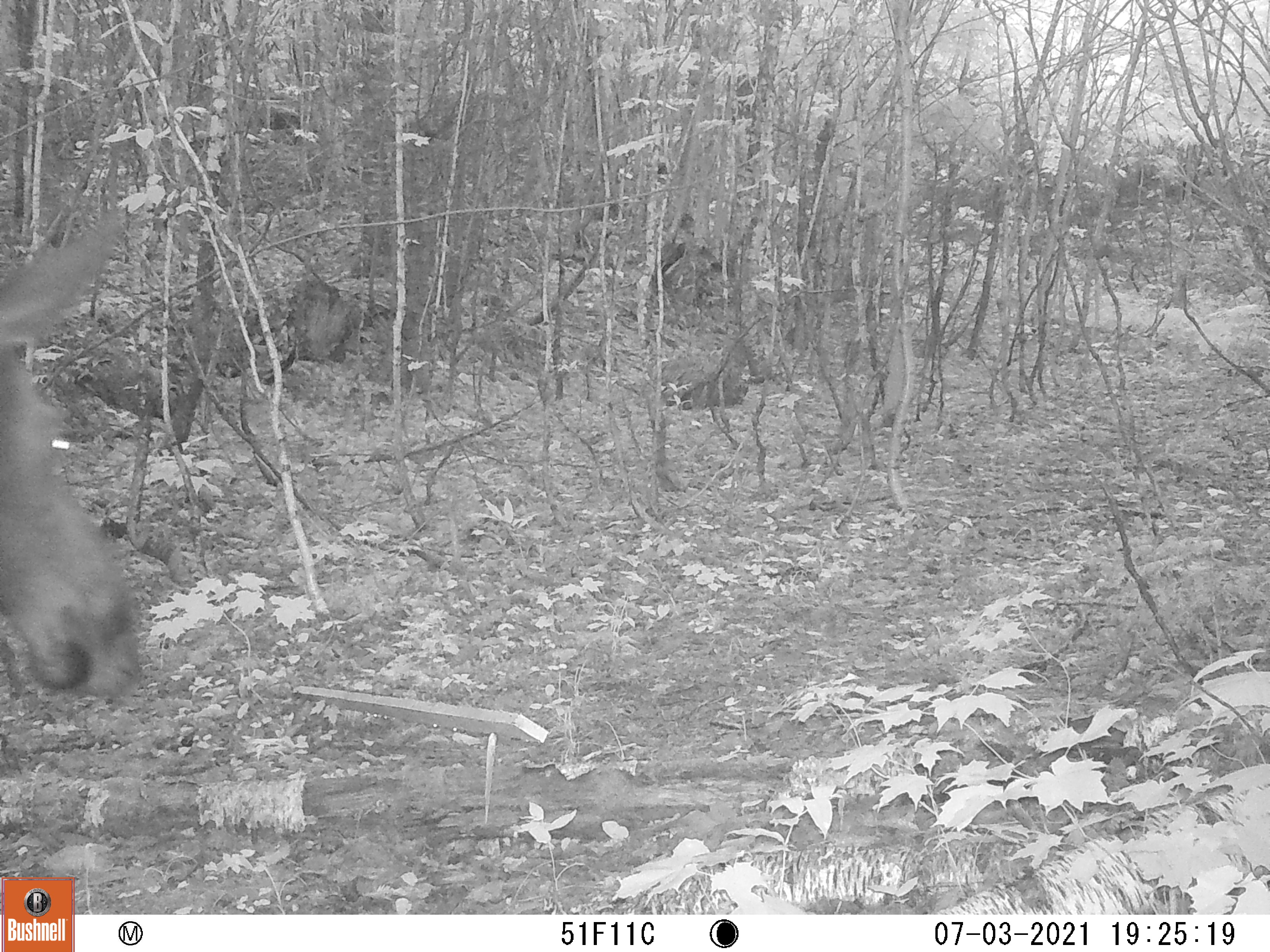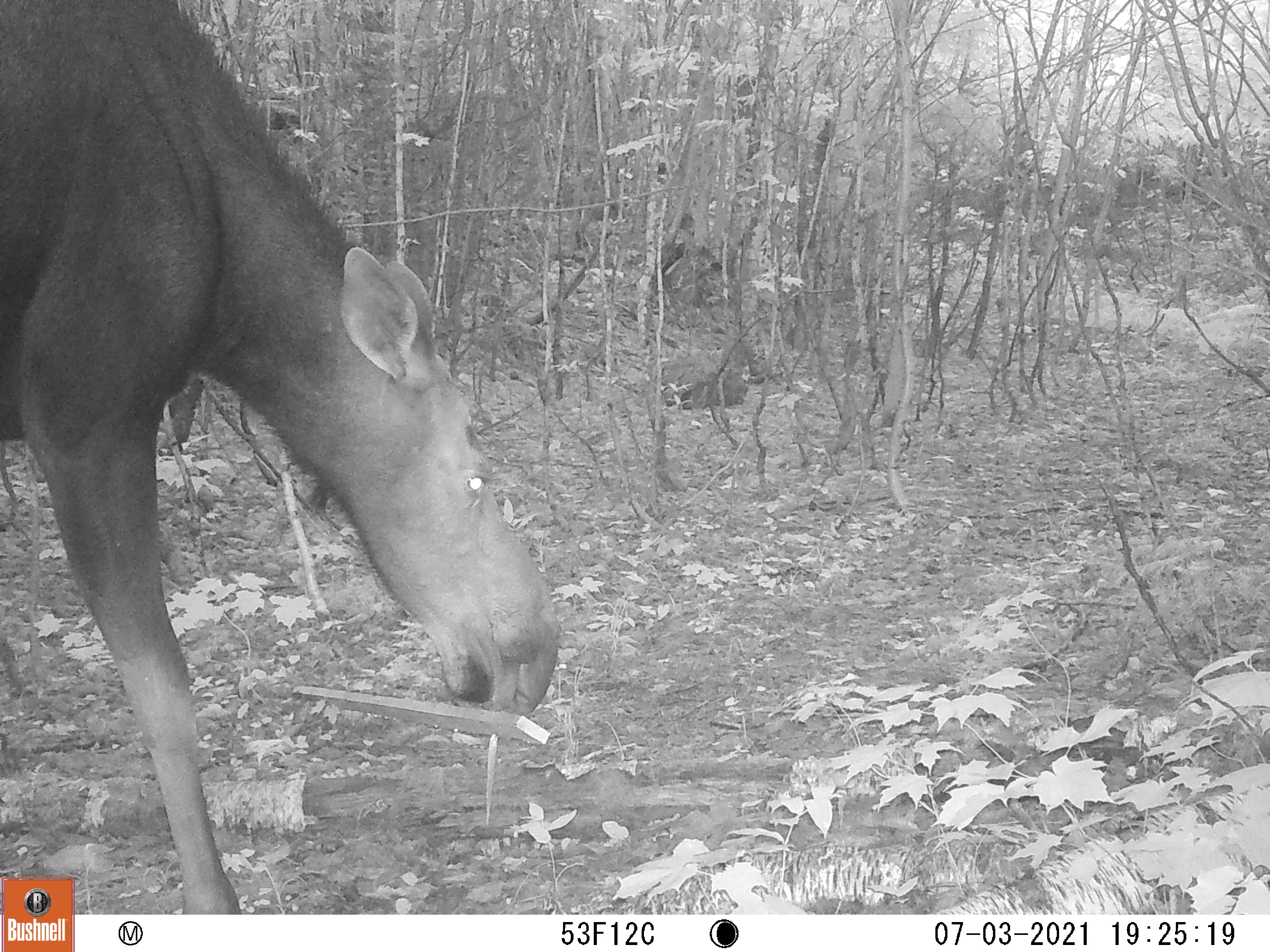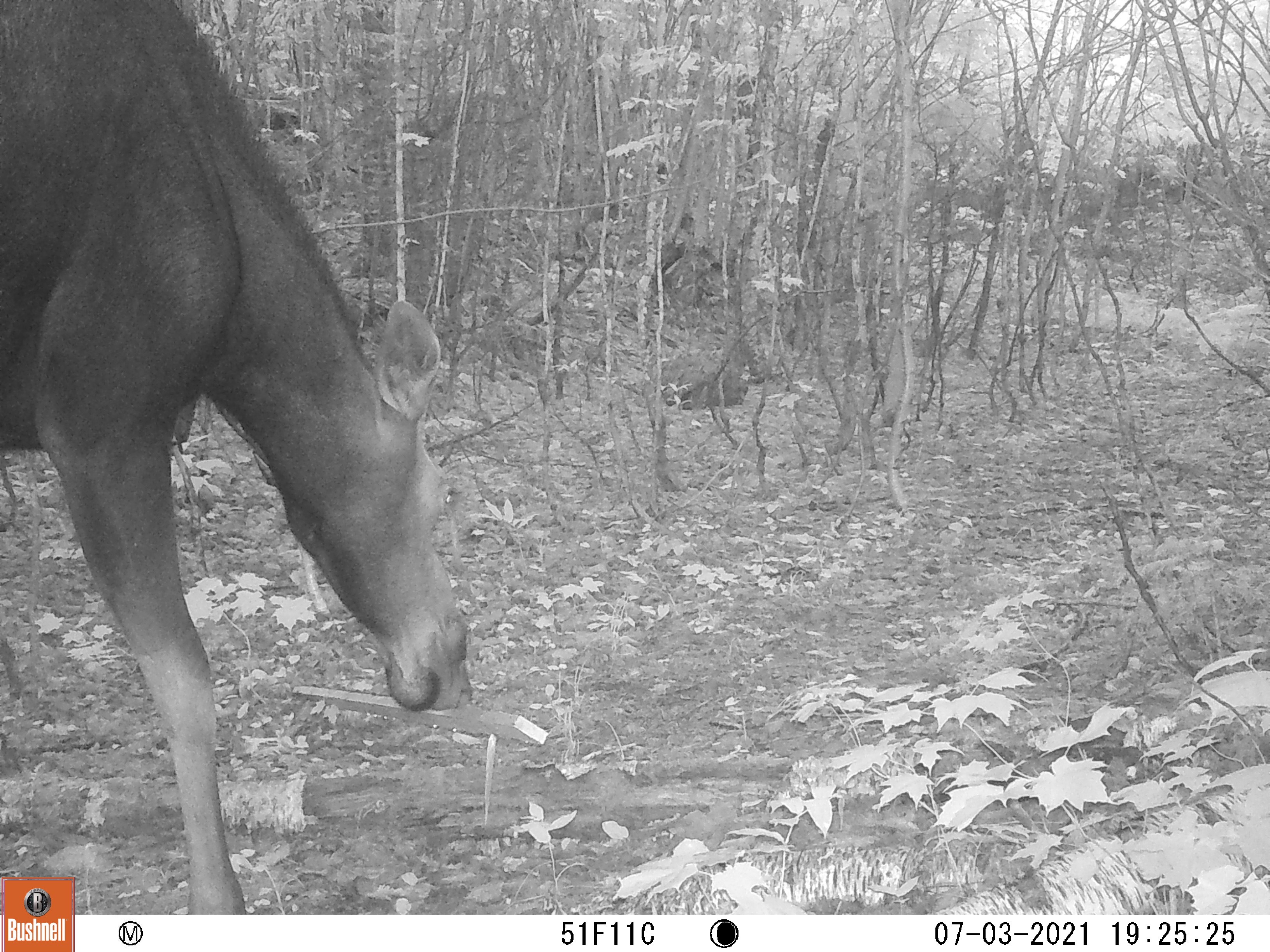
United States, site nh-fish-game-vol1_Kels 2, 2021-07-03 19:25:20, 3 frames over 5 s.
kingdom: Animalia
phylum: Chordata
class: Mammalia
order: Artiodactyla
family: Cervidae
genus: Alces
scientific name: Alces alces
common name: moose